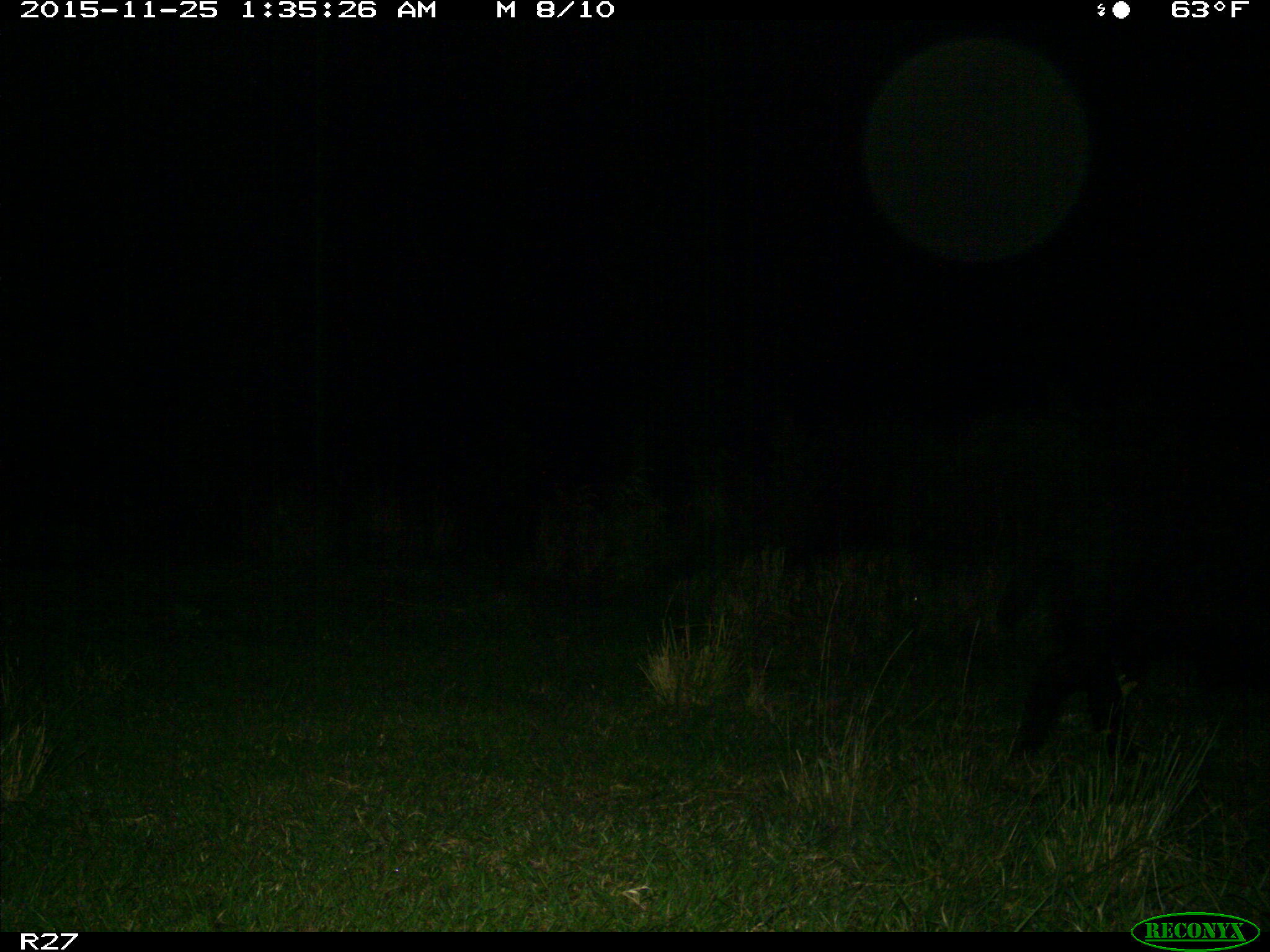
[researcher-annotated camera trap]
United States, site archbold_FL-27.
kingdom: Animalia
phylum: Chordata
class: Mammalia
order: Artiodactyla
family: Suidae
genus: Sus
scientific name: Sus scrofa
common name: wild boar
Sus scrofa (wild boar).